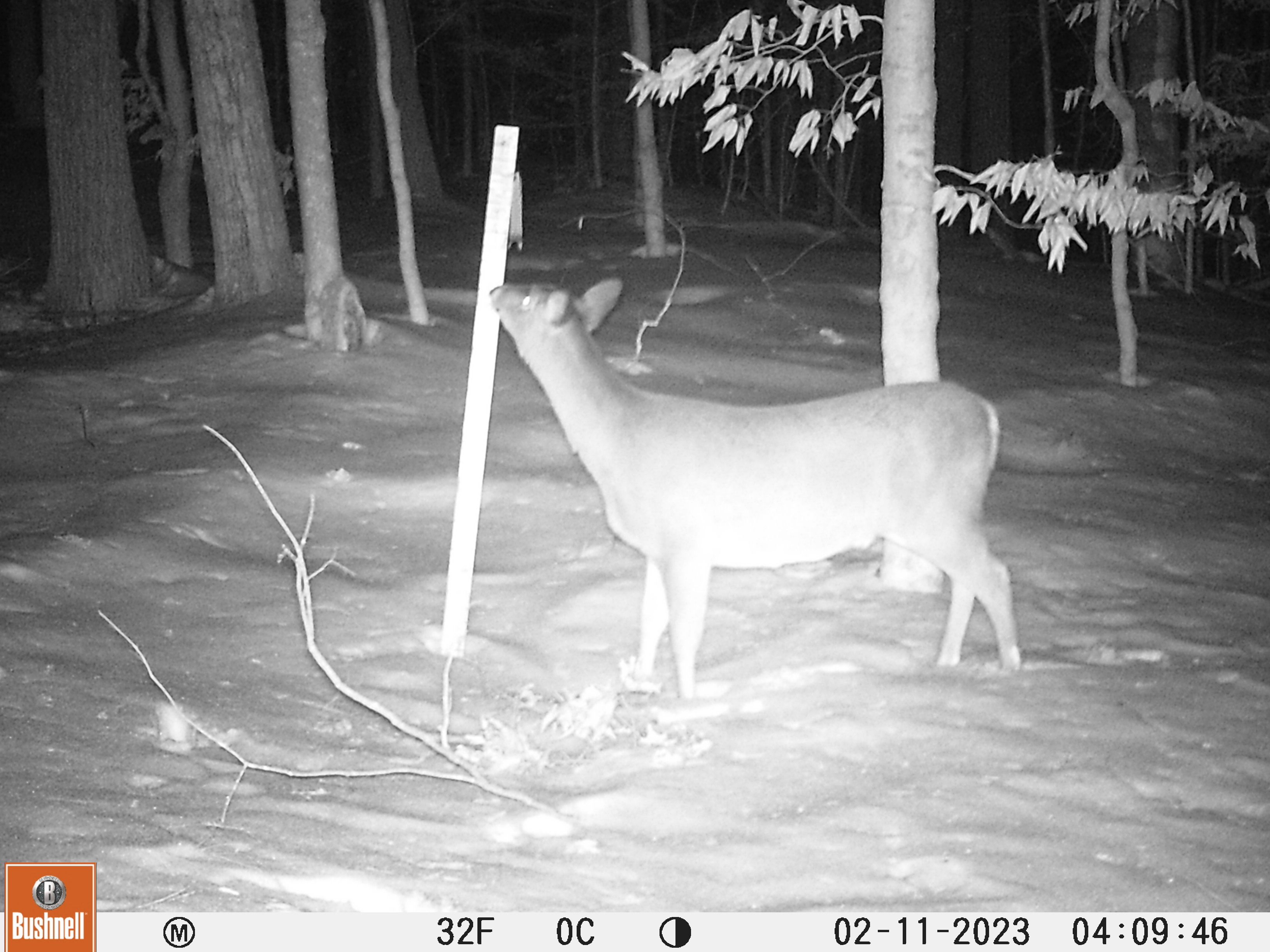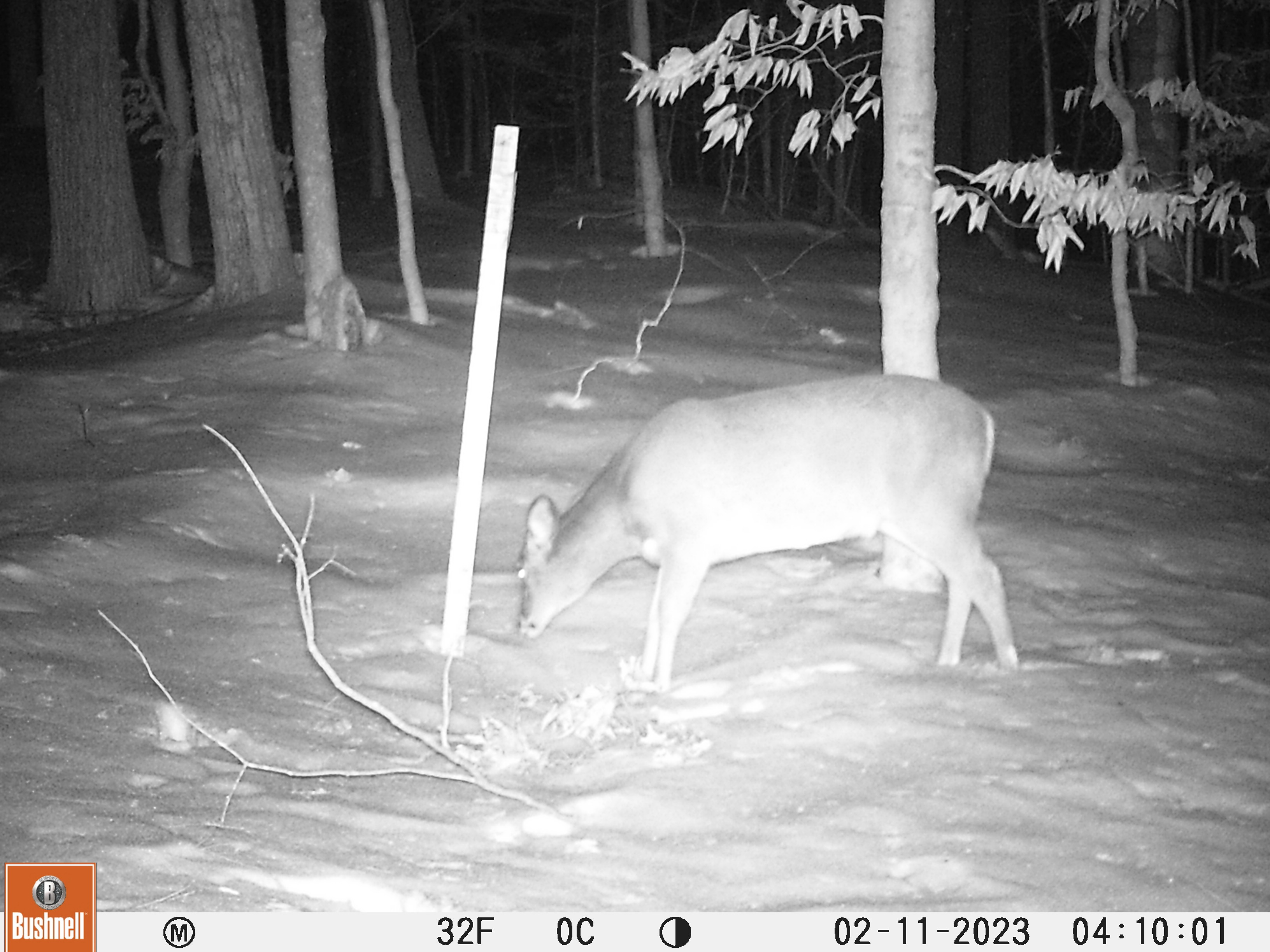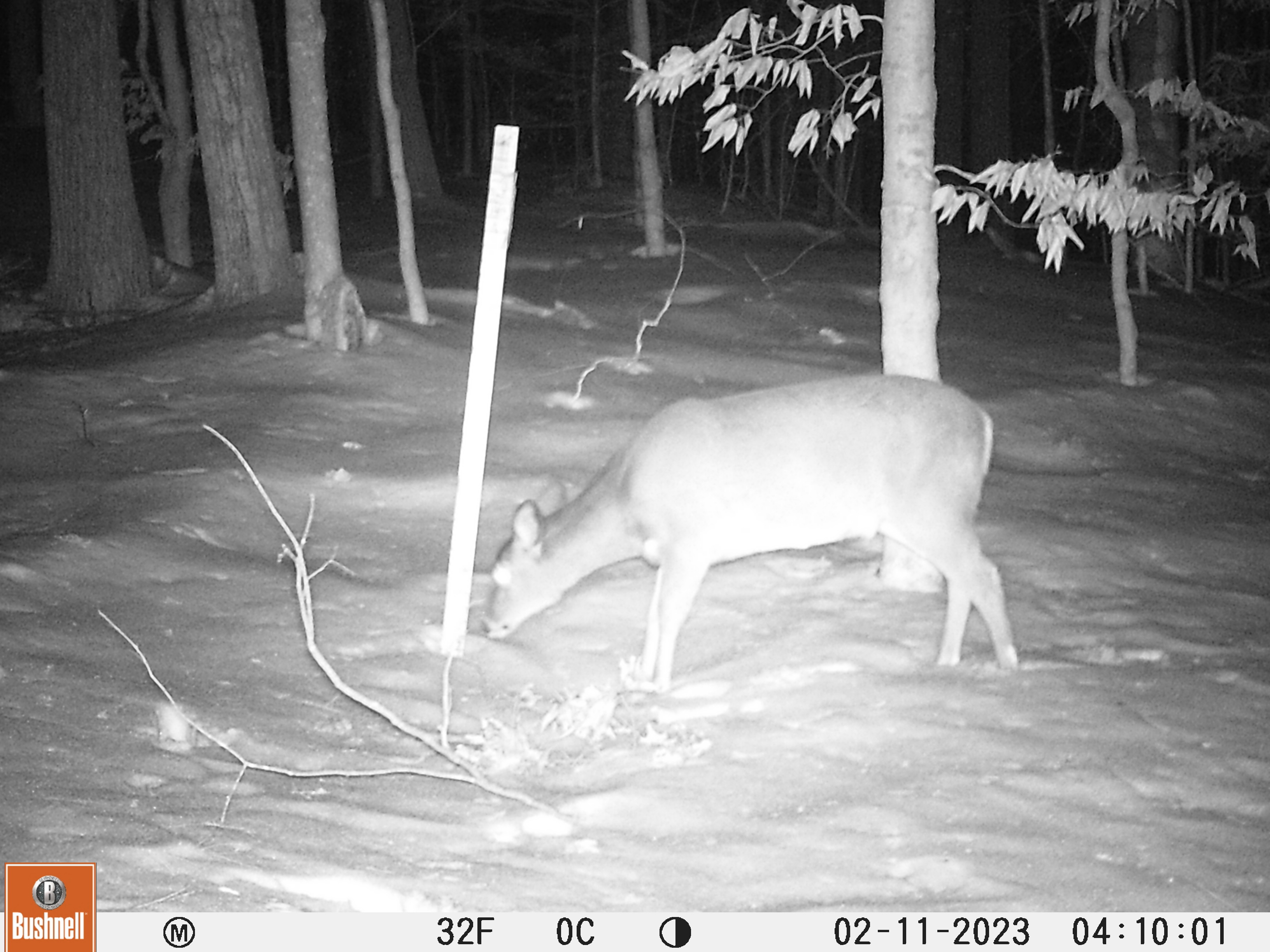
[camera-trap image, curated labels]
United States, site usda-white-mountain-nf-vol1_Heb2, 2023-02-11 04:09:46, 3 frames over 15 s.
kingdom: Animalia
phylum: Chordata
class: Mammalia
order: Artiodactyla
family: Cervidae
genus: Odocoileus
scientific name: Odocoileus virginianus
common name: white-tailed deer